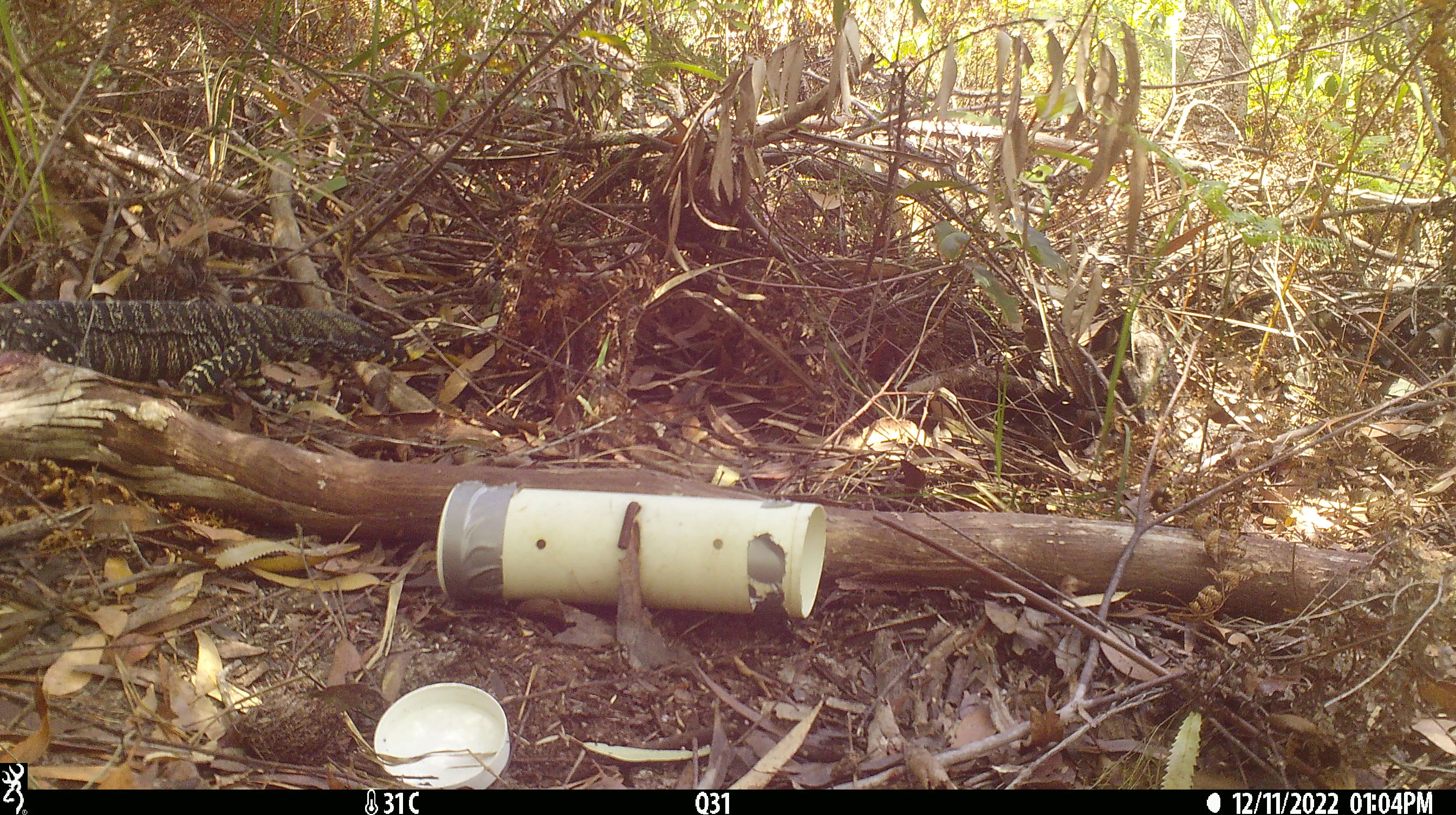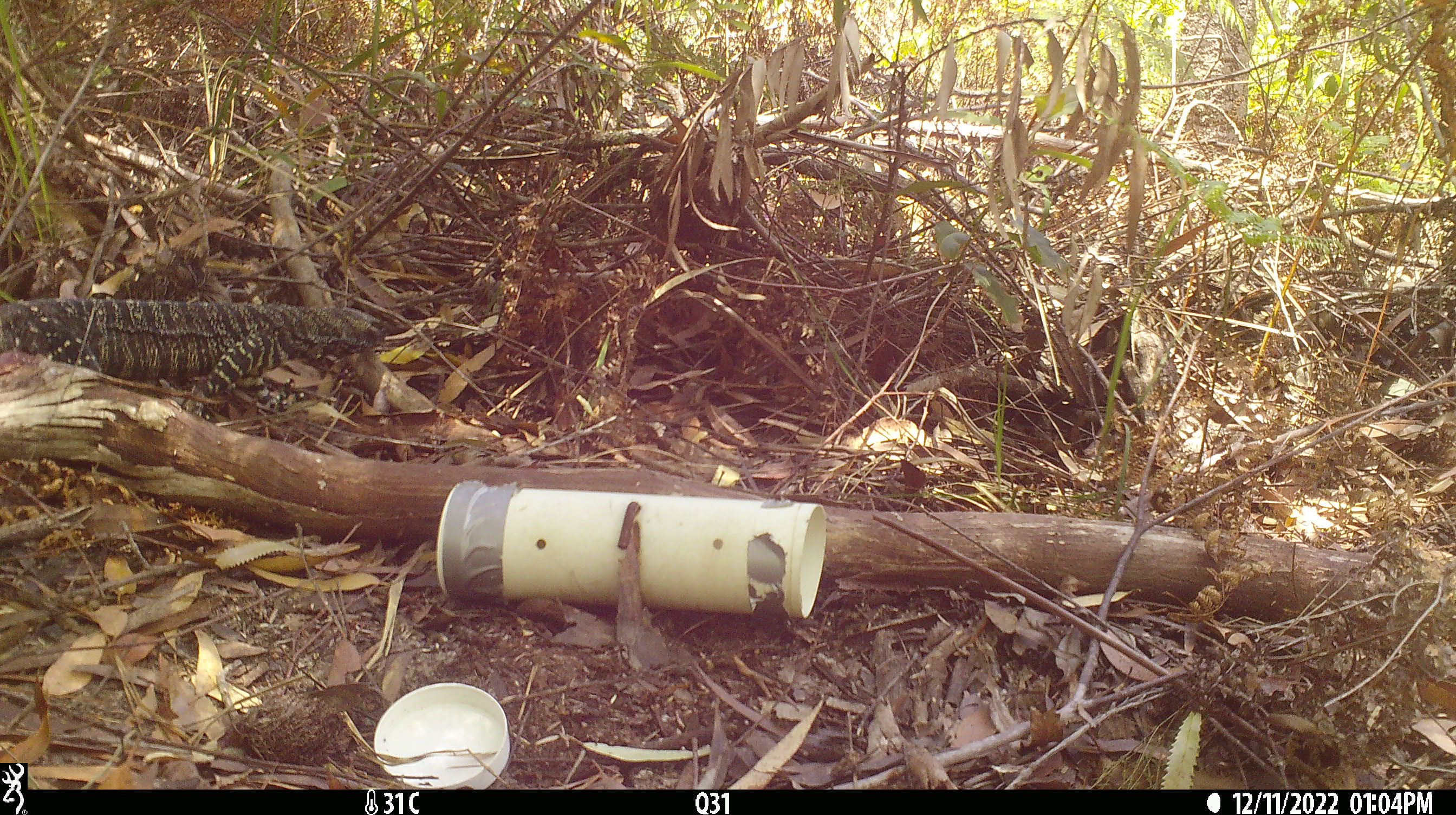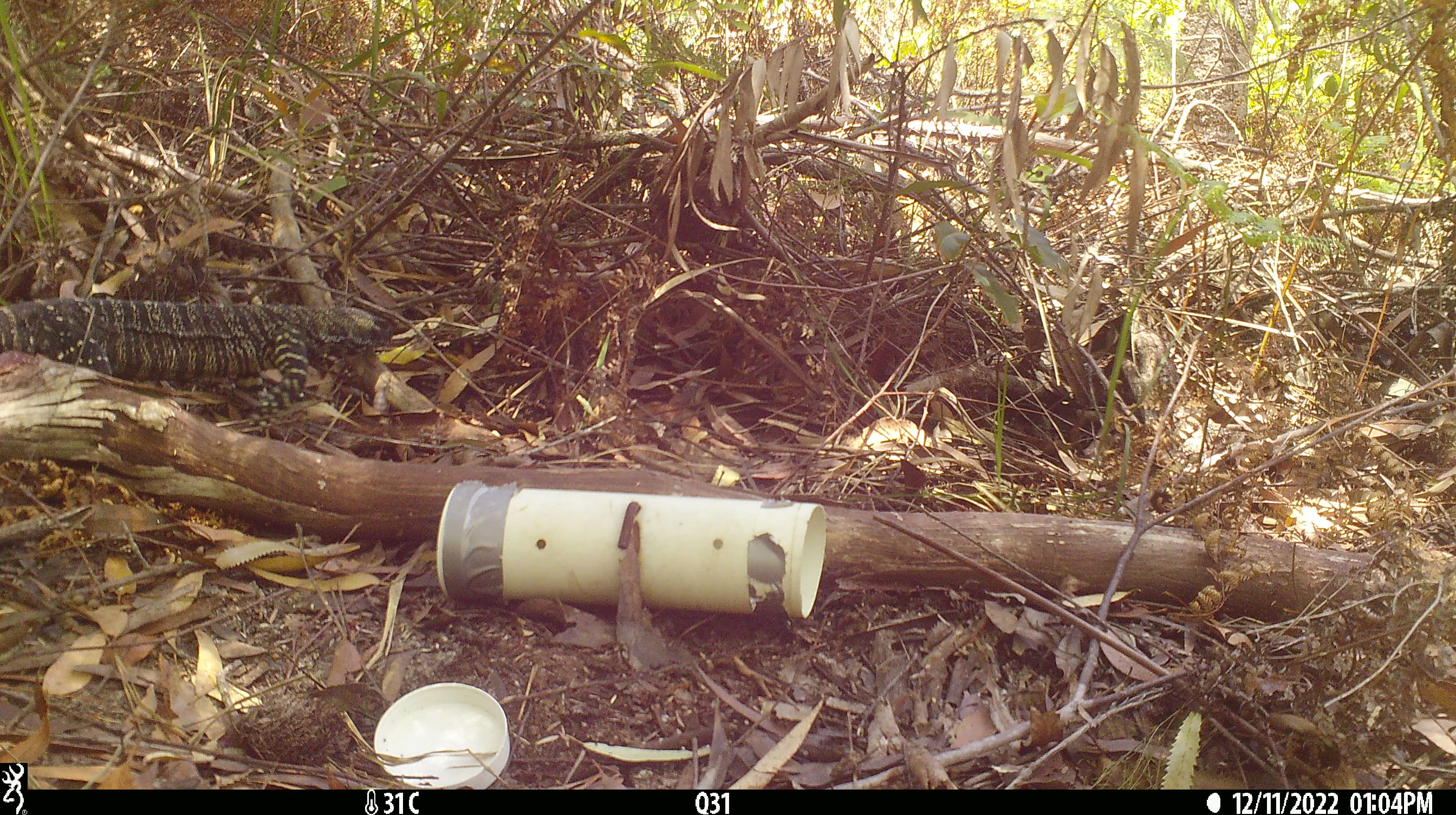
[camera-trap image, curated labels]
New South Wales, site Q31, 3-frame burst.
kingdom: Animalia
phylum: Chordata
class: Reptilia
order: Squamata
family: Varanidae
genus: Varanus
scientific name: Varanus varius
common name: lace monitor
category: goanna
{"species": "goanna (lace monitor) (Varanus varius)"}